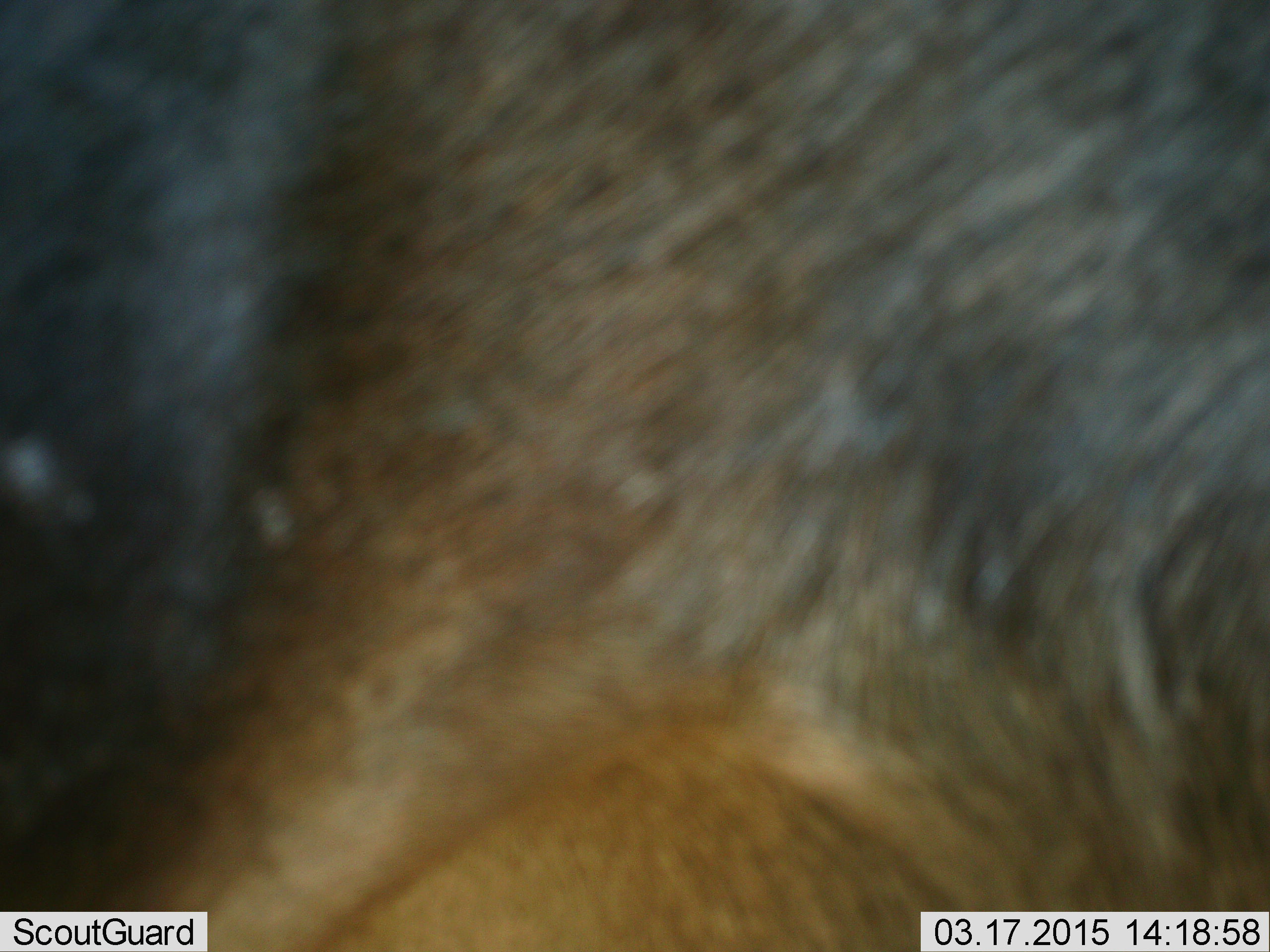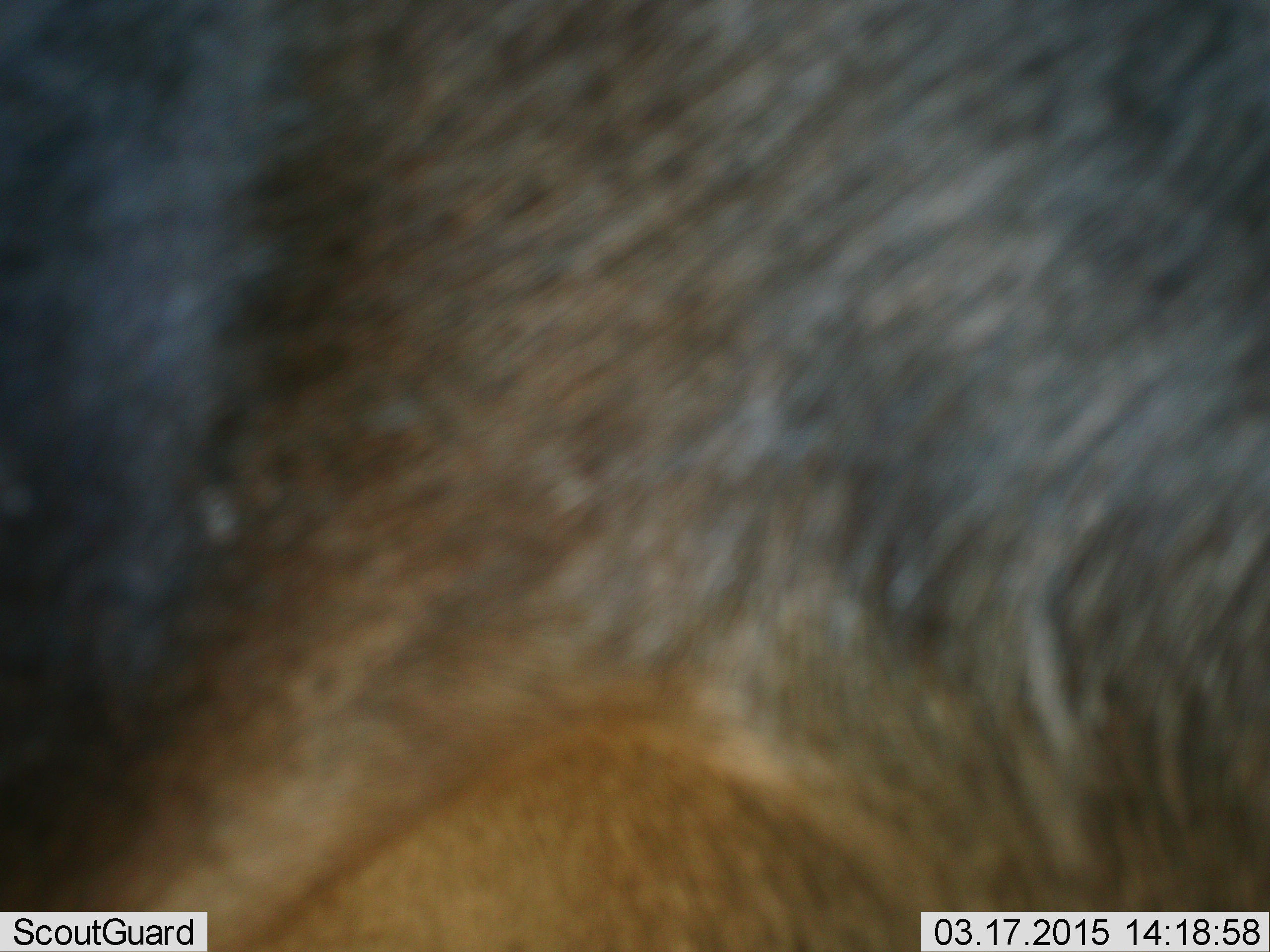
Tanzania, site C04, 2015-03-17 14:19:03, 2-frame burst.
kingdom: Animalia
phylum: Chordata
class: Mammalia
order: Artiodactyla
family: Bovidae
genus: Connochaetes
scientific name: Connochaetes taurinus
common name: blue wildebeest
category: wildebeest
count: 1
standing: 90%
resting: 0%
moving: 10%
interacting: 0%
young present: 0%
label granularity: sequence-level